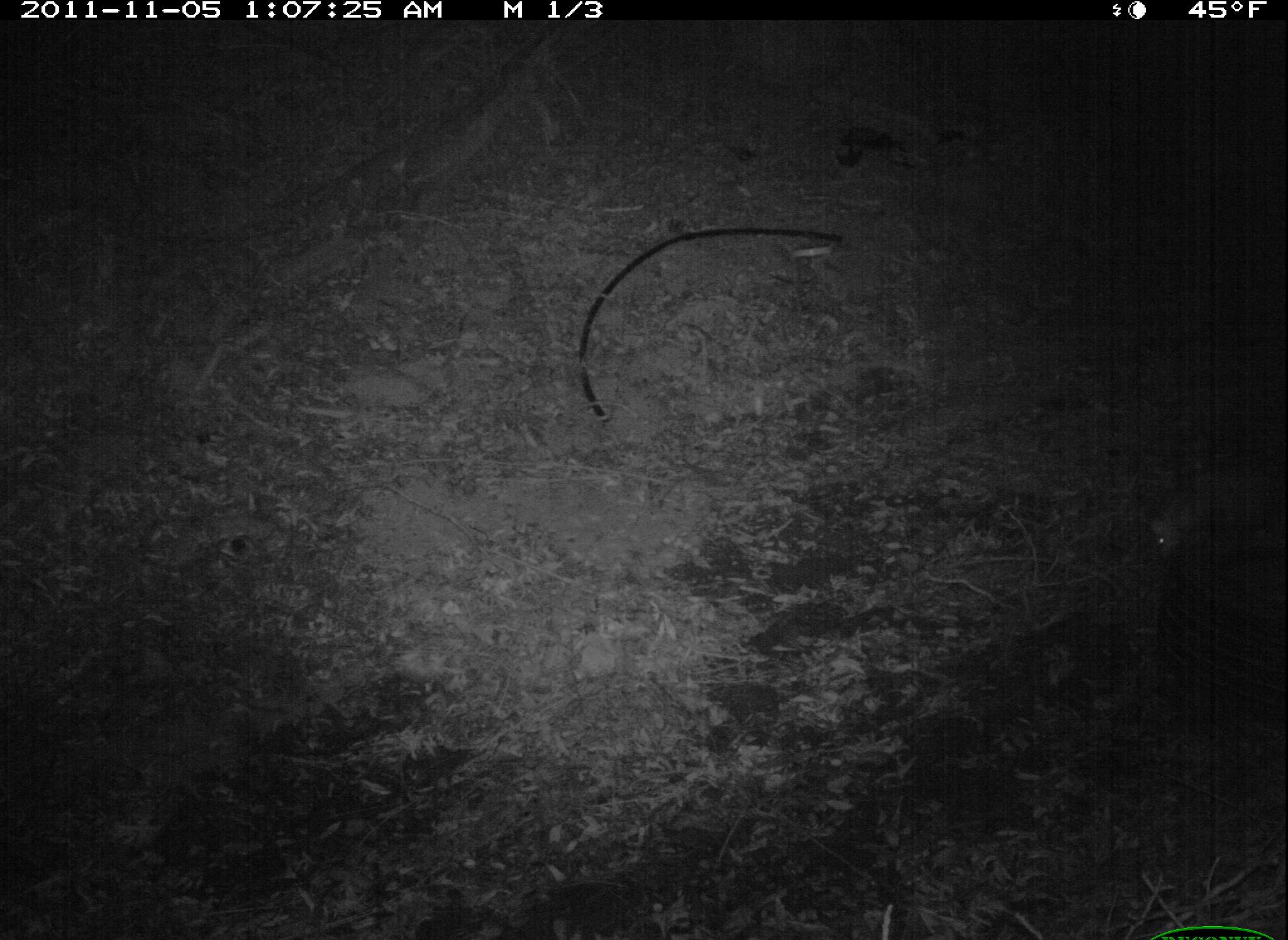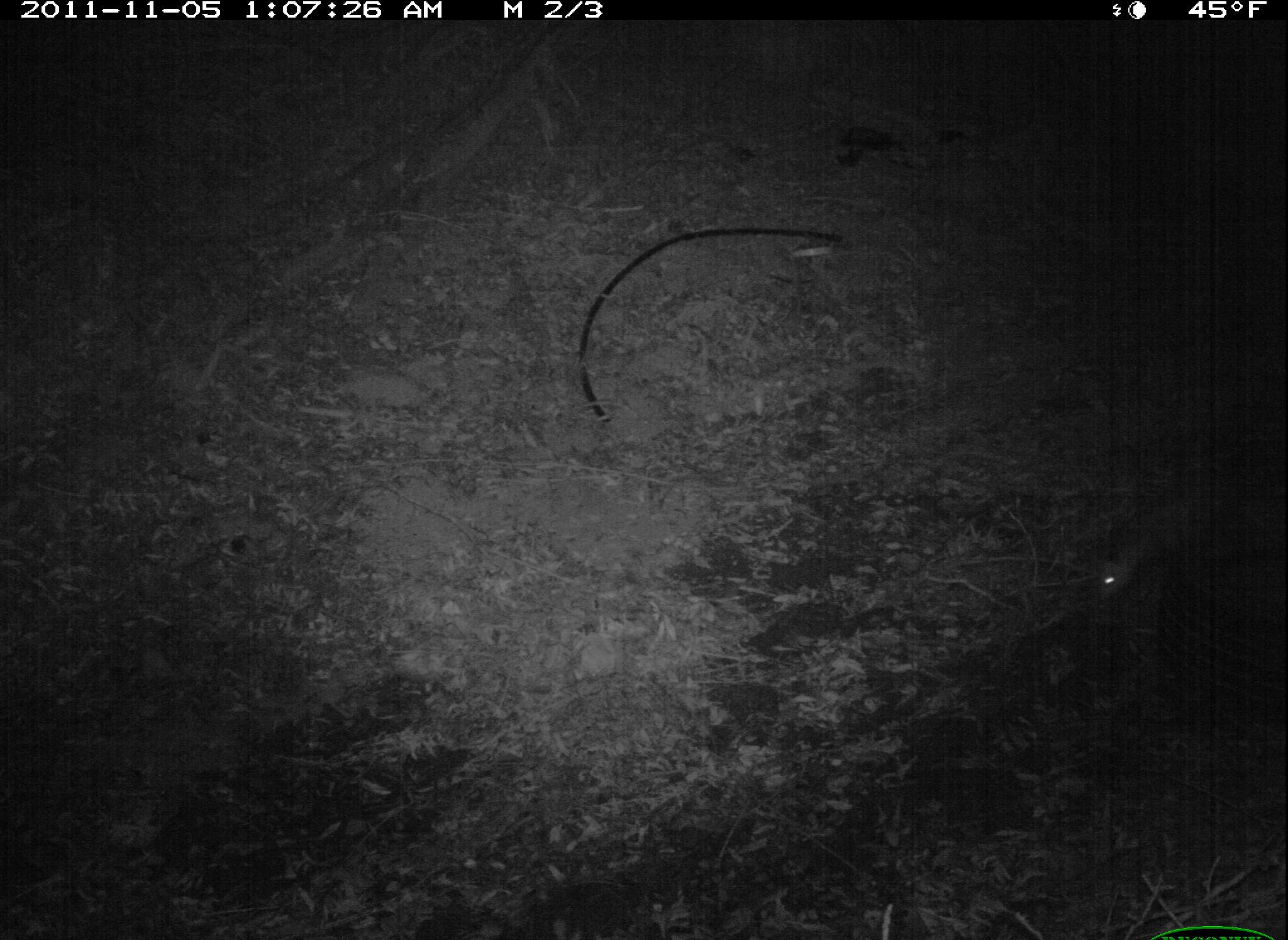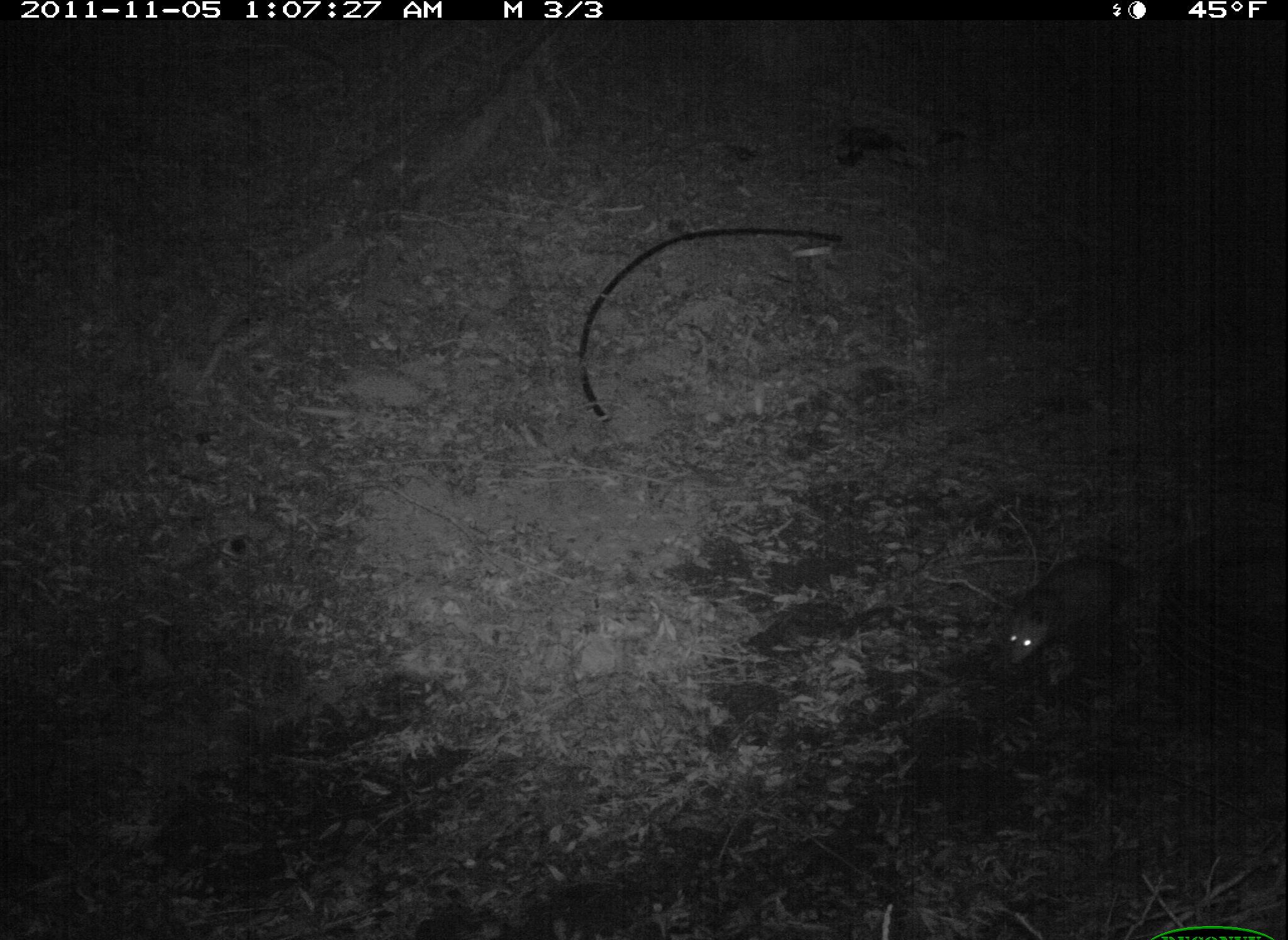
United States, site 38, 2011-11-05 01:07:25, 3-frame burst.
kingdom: Animalia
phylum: Chordata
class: Mammalia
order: Didelphimorphia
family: Didelphidae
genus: Didelphis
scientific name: Didelphis virginiana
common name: virginia opossum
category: opossum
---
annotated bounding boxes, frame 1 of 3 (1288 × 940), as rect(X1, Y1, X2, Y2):
opossum: rect(1146, 445, 1285, 573)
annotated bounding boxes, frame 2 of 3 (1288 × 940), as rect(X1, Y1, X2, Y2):
opossum: rect(1087, 449, 1249, 619)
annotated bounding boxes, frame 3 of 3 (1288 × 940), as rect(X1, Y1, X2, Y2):
opossum: rect(998, 535, 1174, 675)